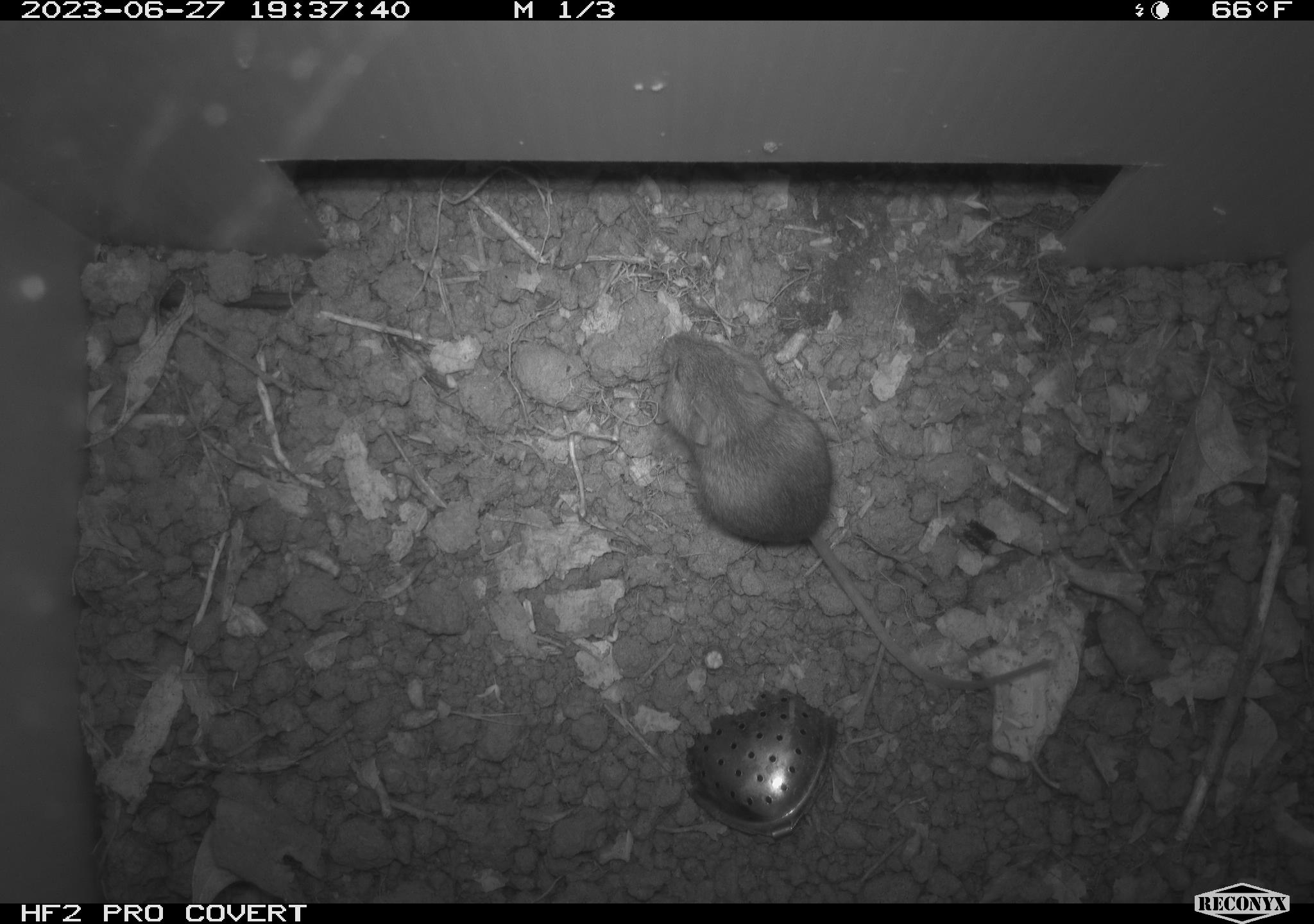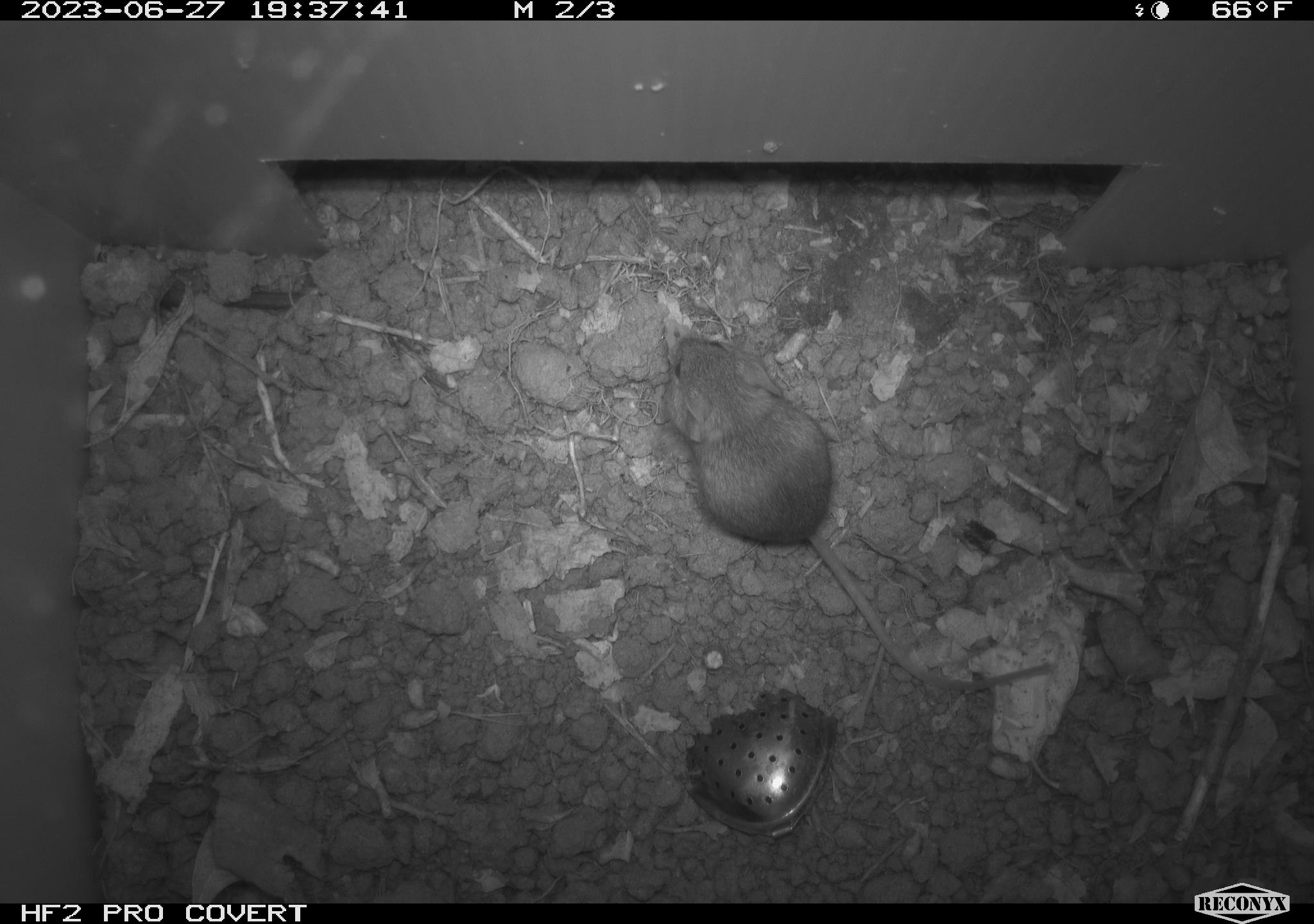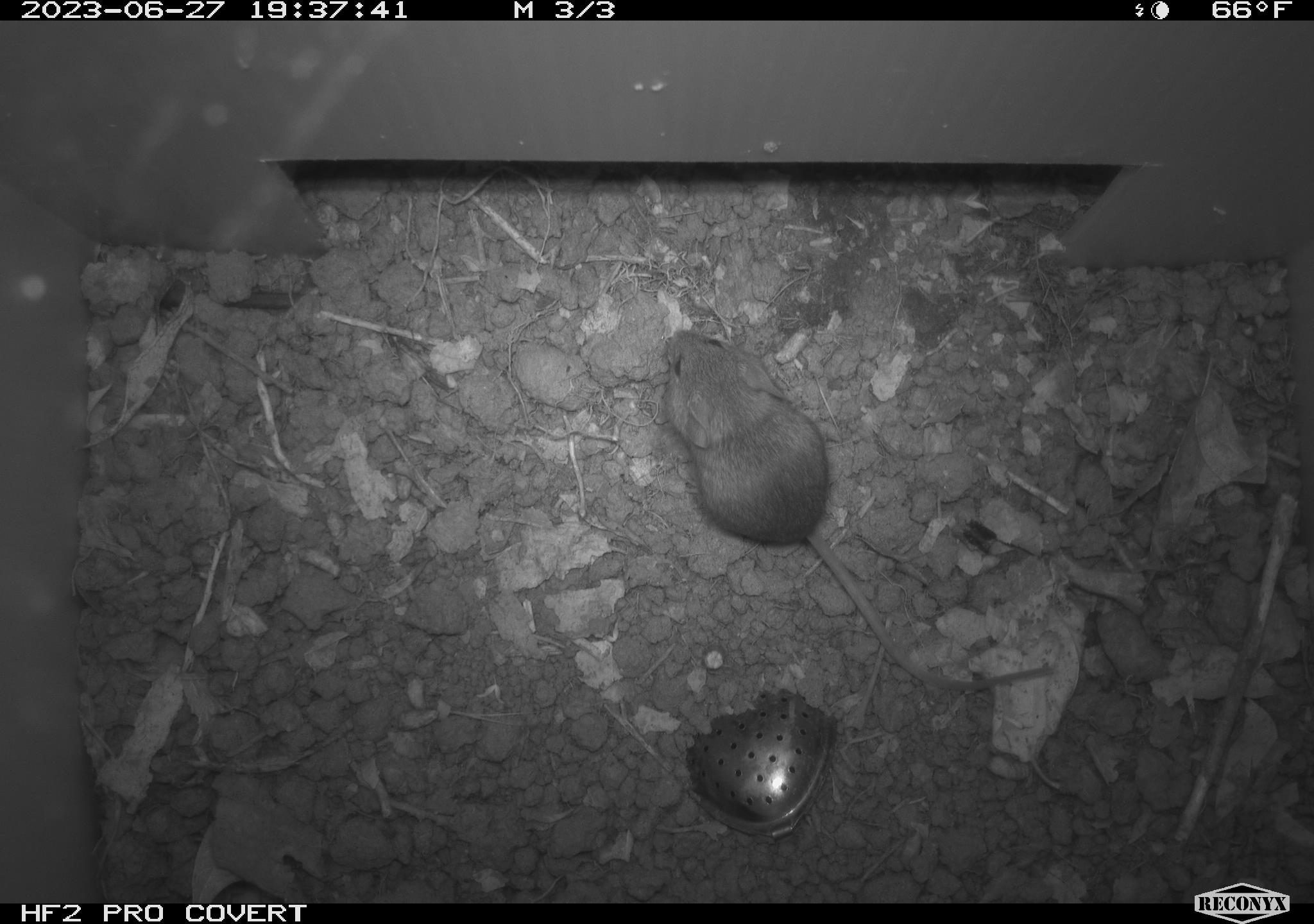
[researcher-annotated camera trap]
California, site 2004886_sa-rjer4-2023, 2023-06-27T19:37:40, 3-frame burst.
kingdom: Animalia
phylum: Chordata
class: Mammalia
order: Rodentia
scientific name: Rodentia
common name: mouse species